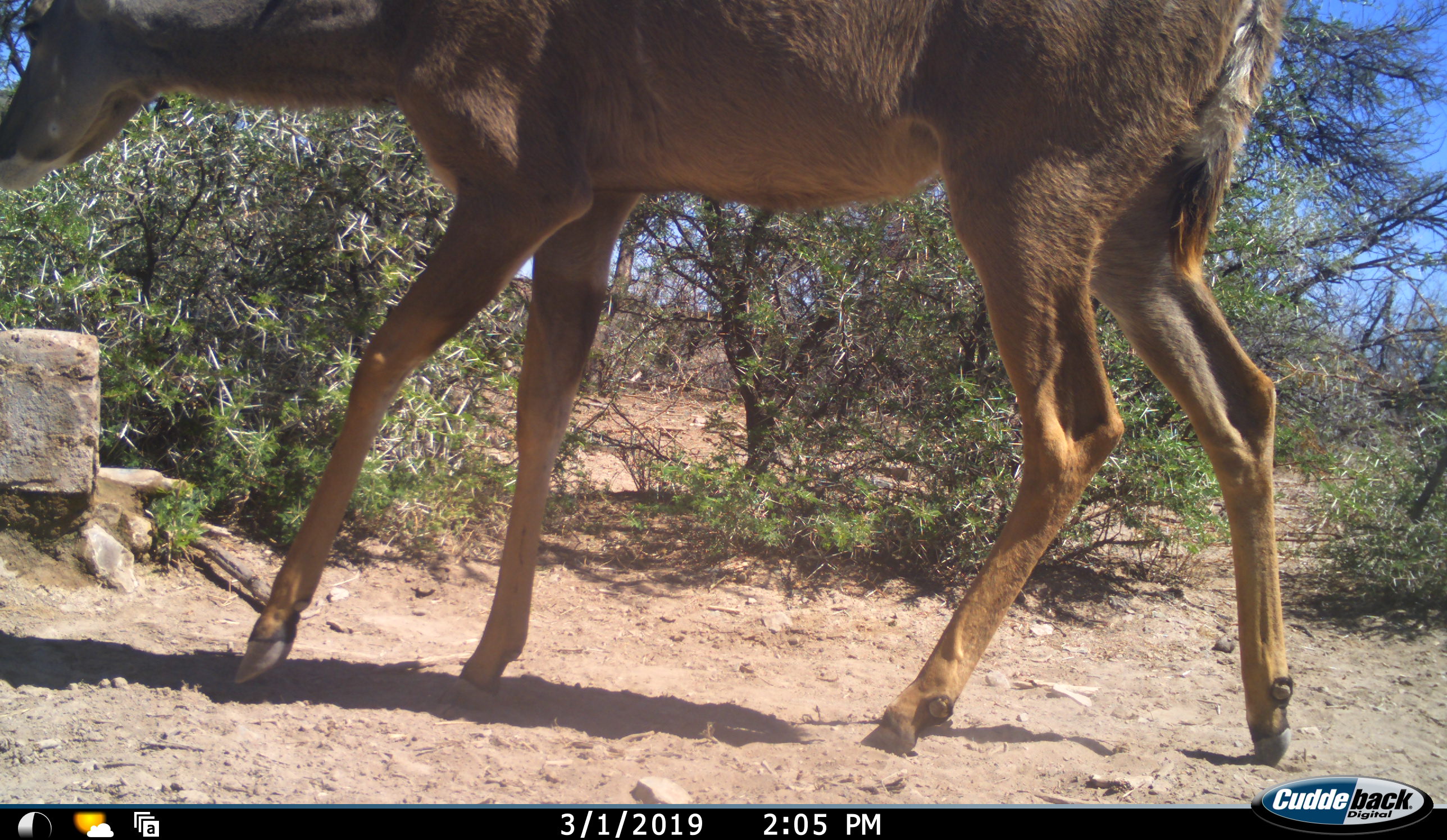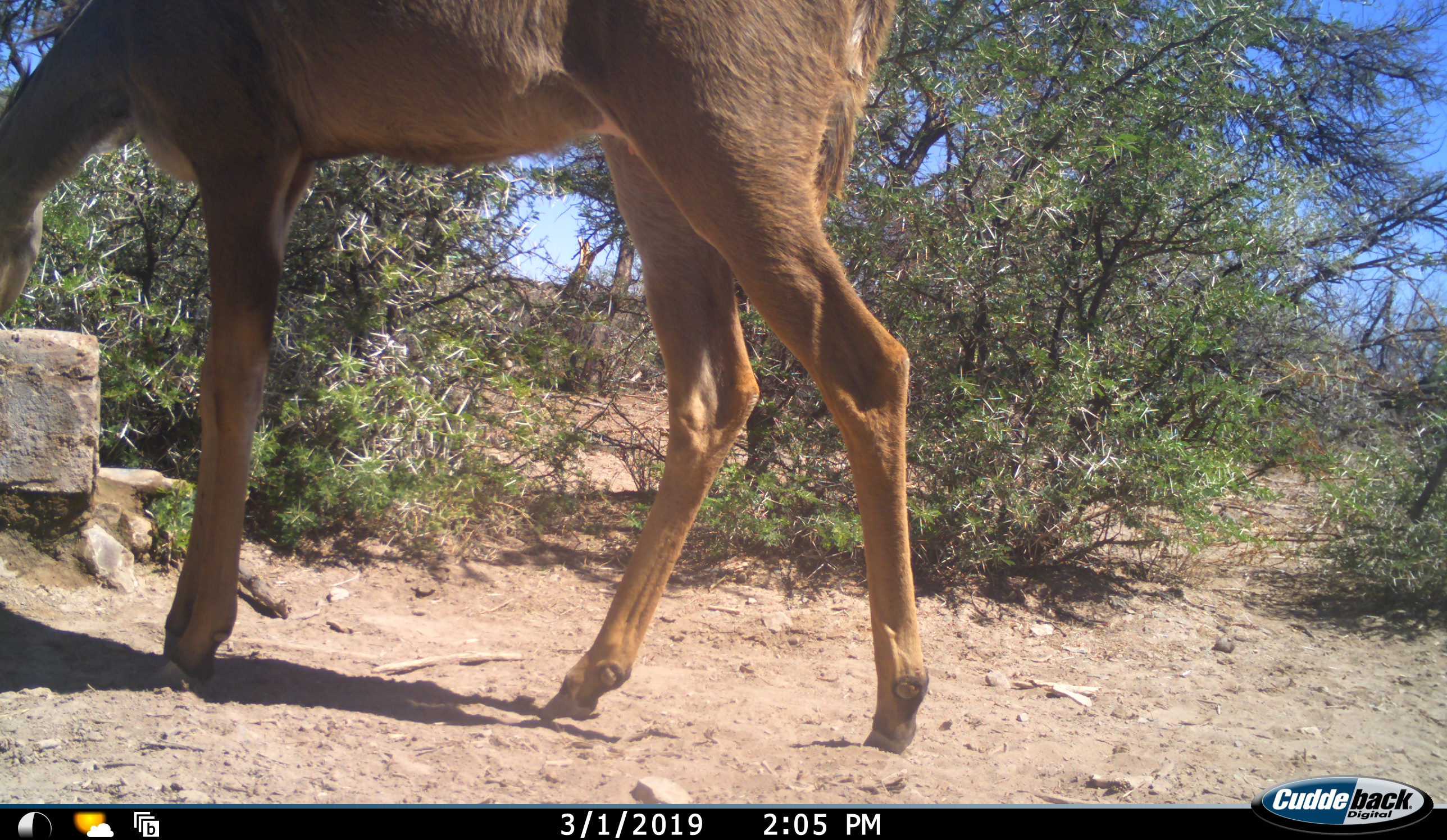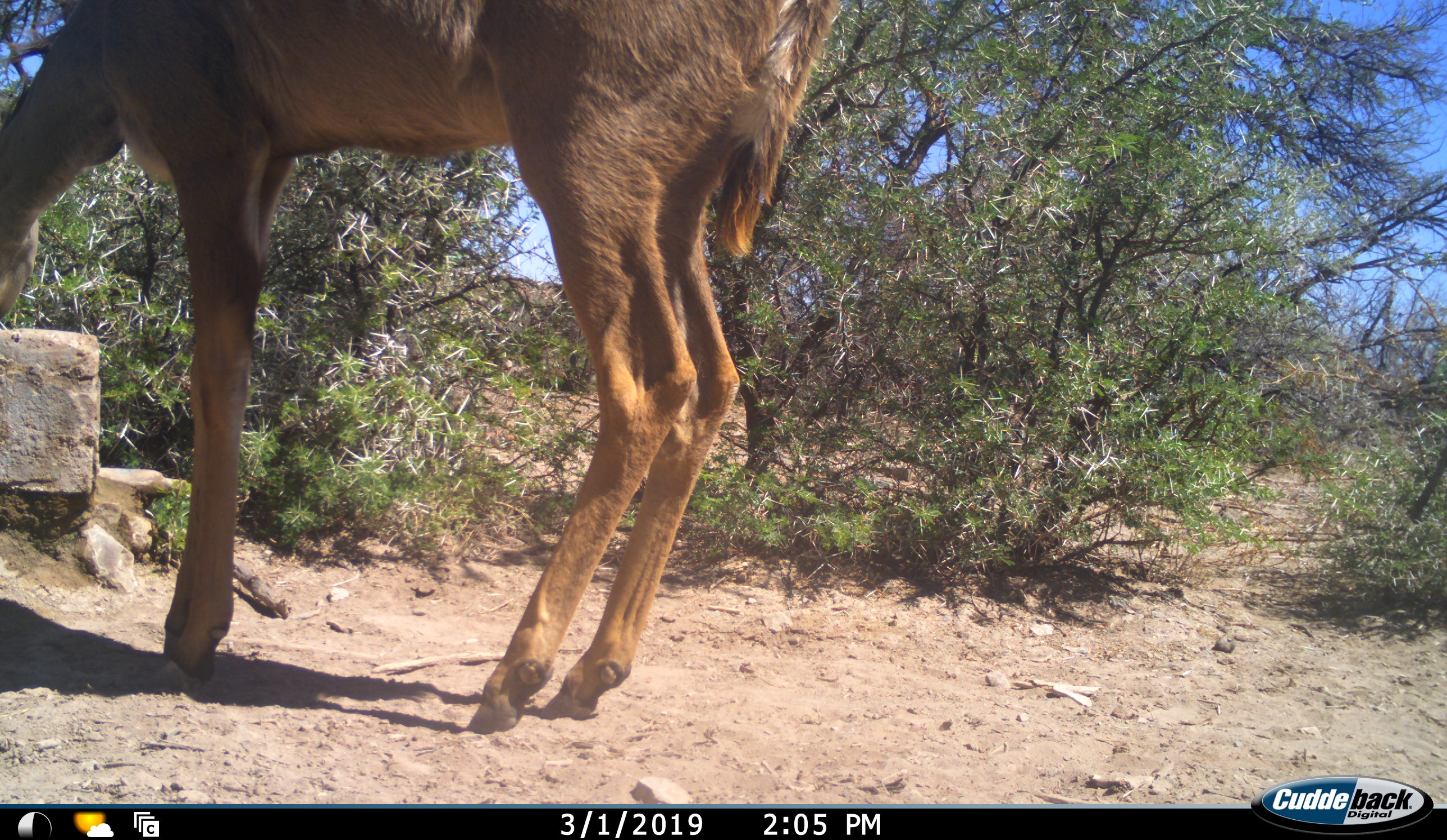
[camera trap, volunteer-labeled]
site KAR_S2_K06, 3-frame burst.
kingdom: Animalia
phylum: Chordata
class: Mammalia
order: Artiodactyla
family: Bovidae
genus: Tragelaphus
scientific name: Tragelaphus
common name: kudu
Kudu (Tragelaphus), count 1. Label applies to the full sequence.